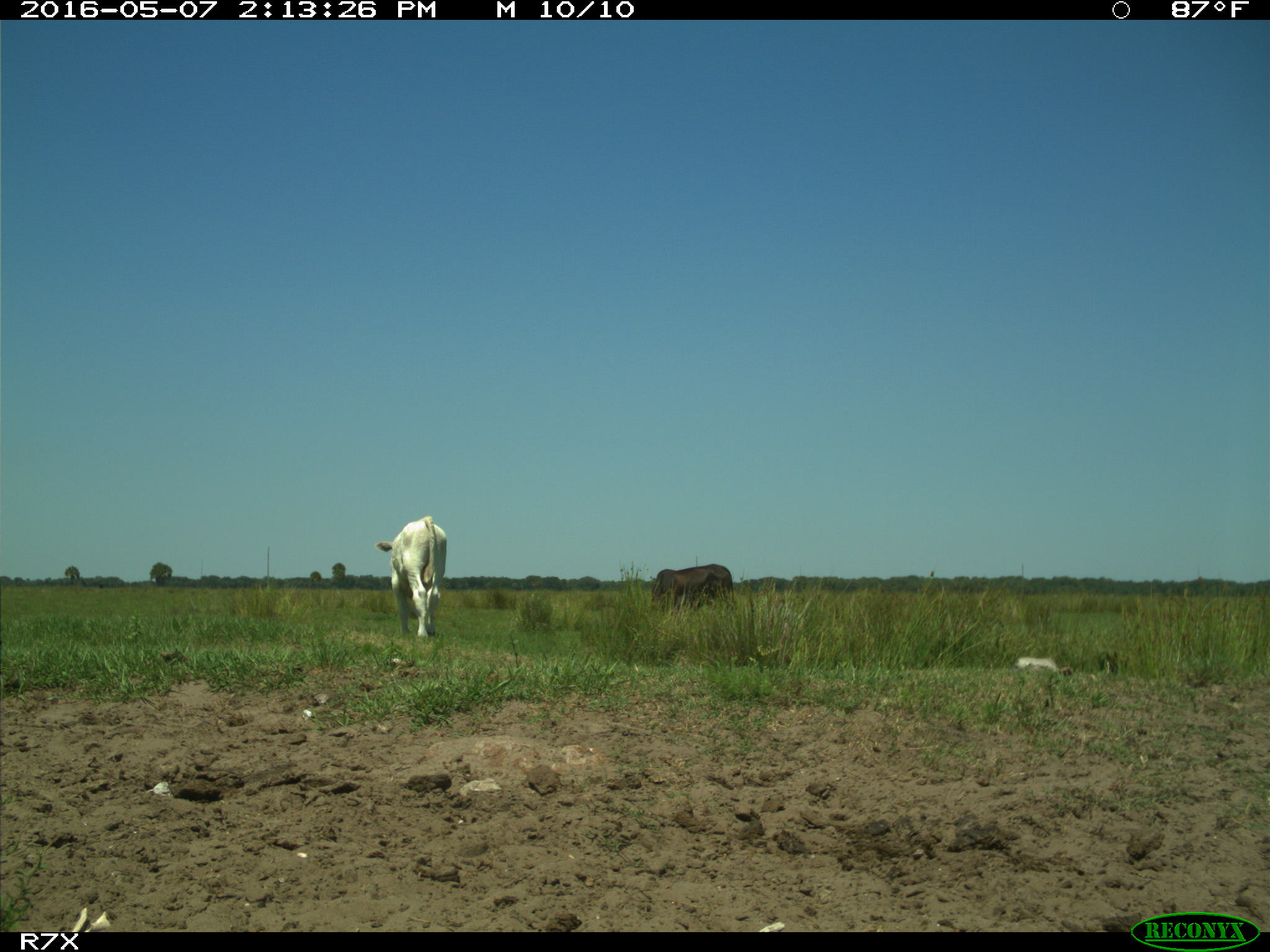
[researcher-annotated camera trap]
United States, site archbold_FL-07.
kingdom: Animalia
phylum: Chordata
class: Mammalia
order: Artiodactyla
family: Bovidae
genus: Bos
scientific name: Bos taurus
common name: domestic cow